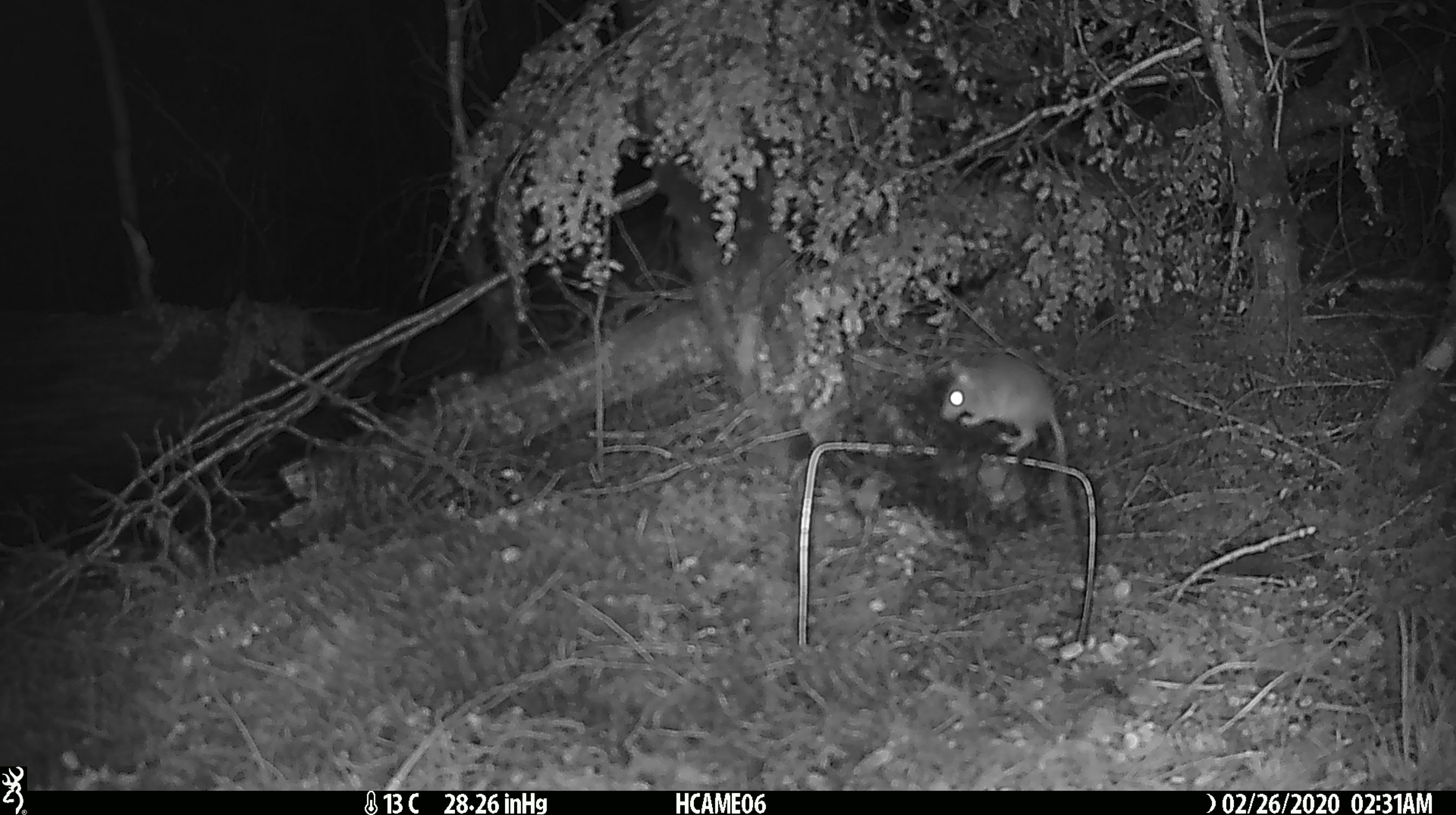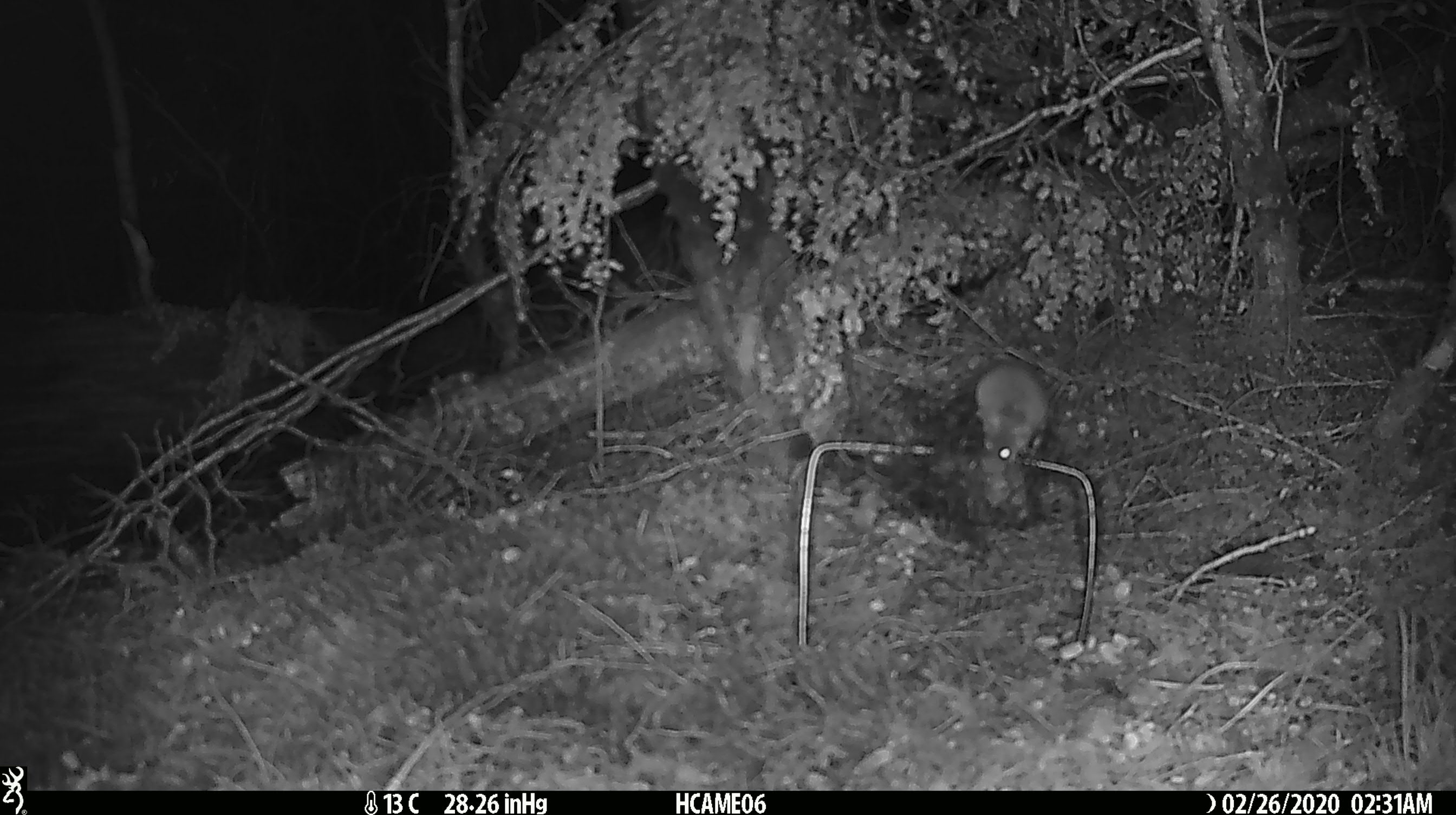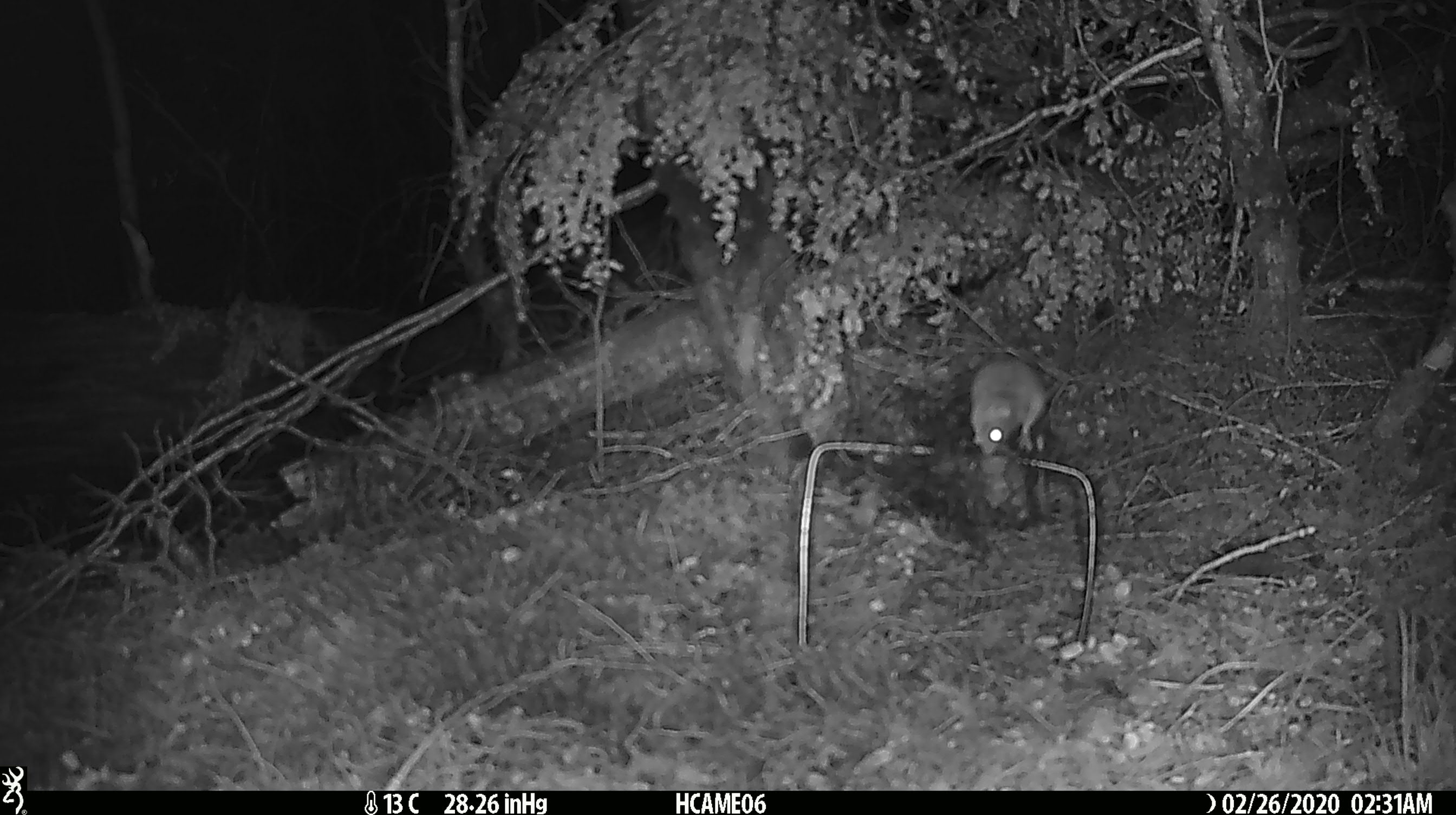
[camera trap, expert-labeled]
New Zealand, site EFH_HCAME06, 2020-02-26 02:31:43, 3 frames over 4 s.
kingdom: Animalia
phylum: Chordata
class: Mammalia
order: Rodentia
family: Muridae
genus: Mus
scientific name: Mus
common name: mouse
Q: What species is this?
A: Mouse (Mus).